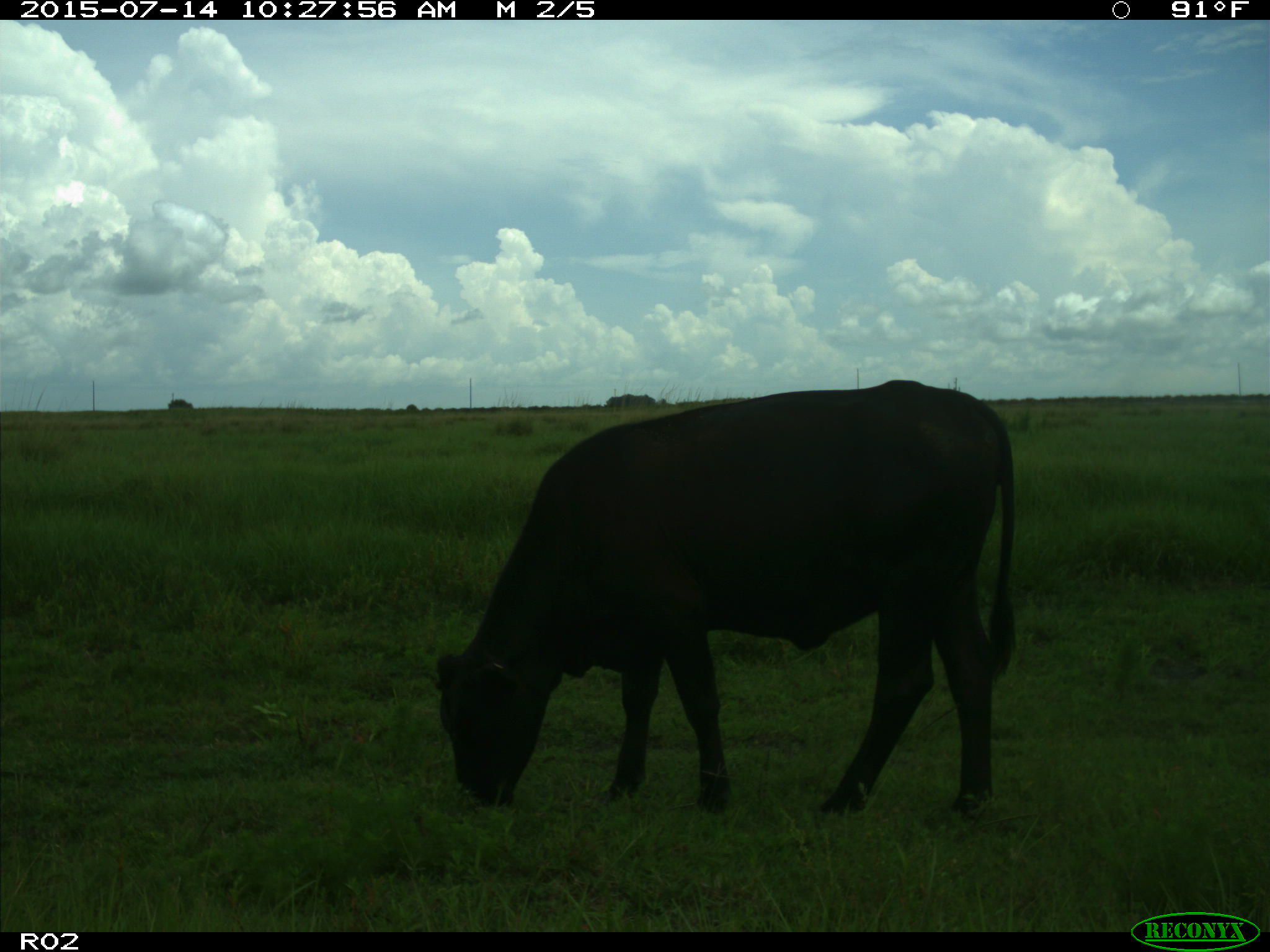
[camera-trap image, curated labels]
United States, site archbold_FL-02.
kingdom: Animalia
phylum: Chordata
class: Mammalia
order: Artiodactyla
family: Bovidae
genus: Bos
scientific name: Bos taurus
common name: domestic cow